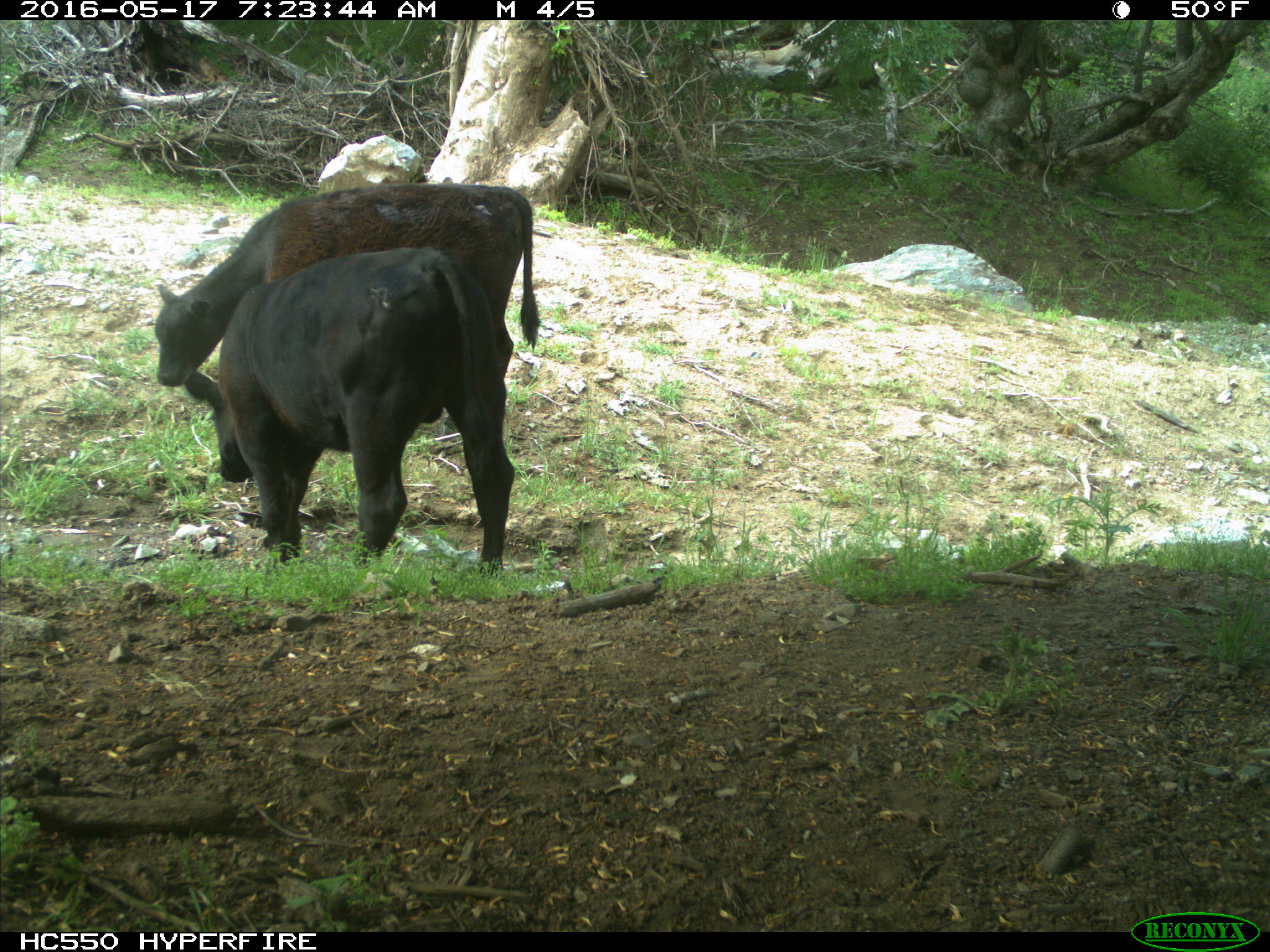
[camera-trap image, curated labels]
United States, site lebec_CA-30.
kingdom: Animalia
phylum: Chordata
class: Mammalia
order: Artiodactyla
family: Bovidae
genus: Bos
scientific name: Bos taurus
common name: domestic cow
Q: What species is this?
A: Bos taurus (domestic cow).